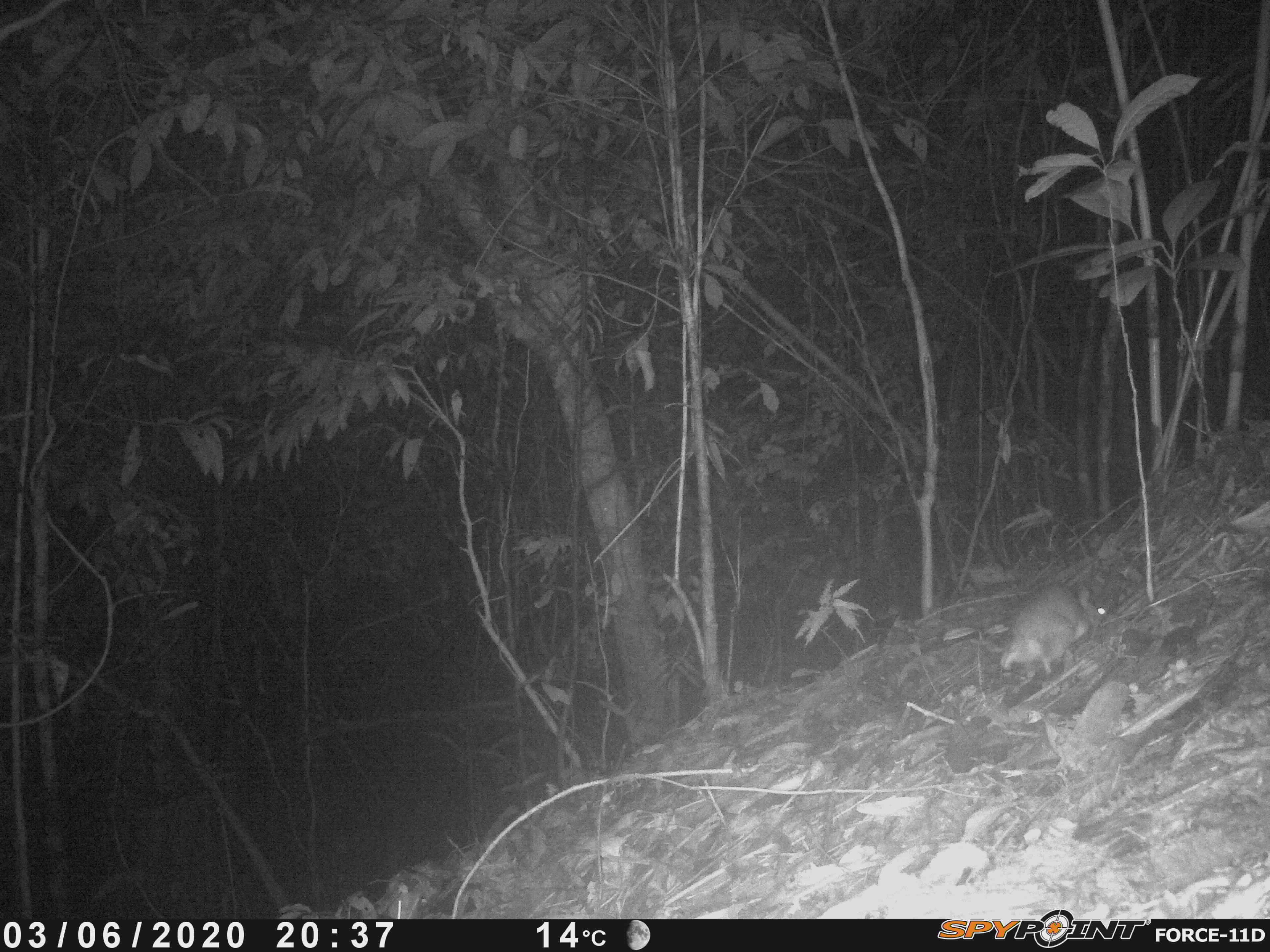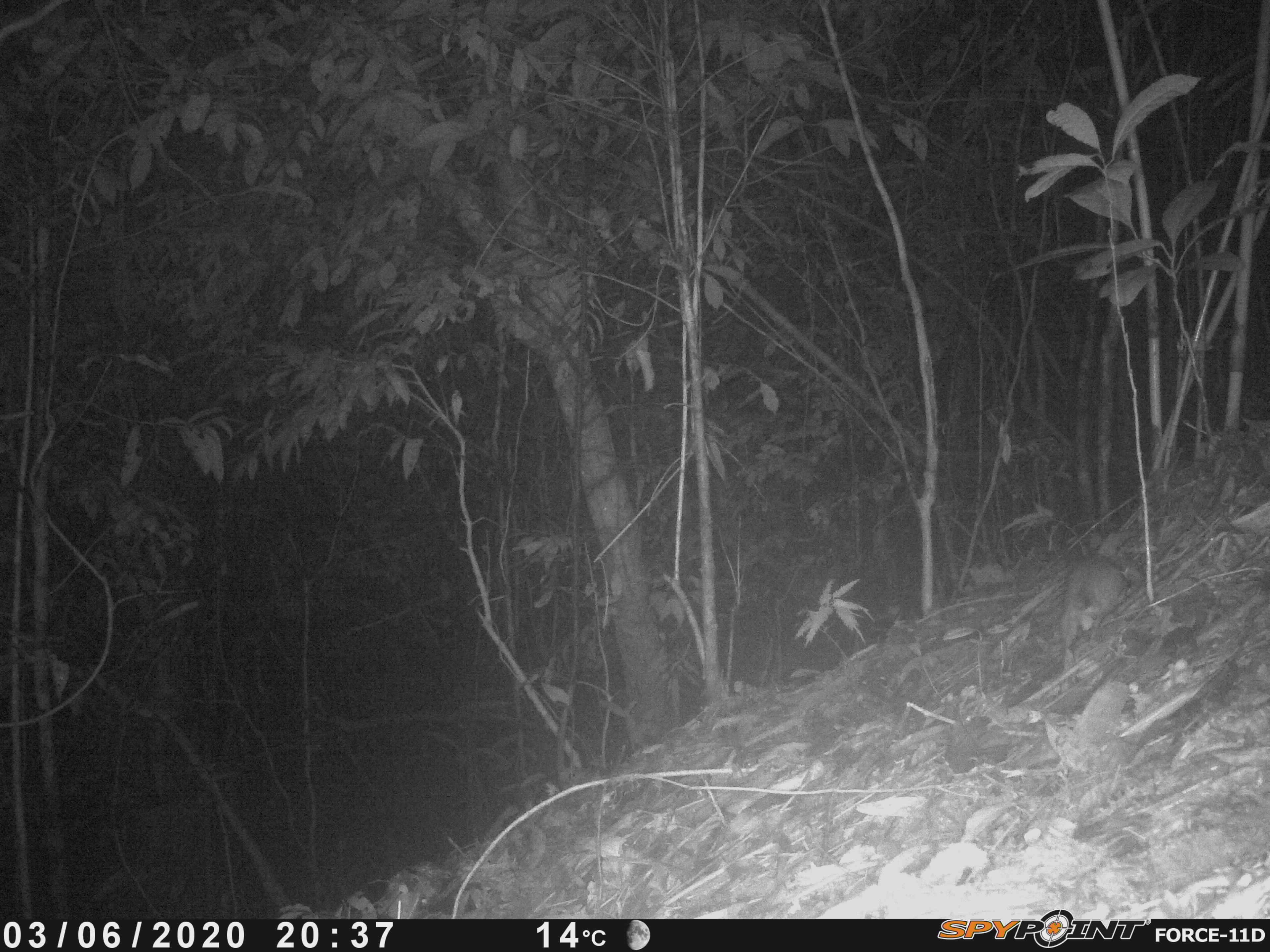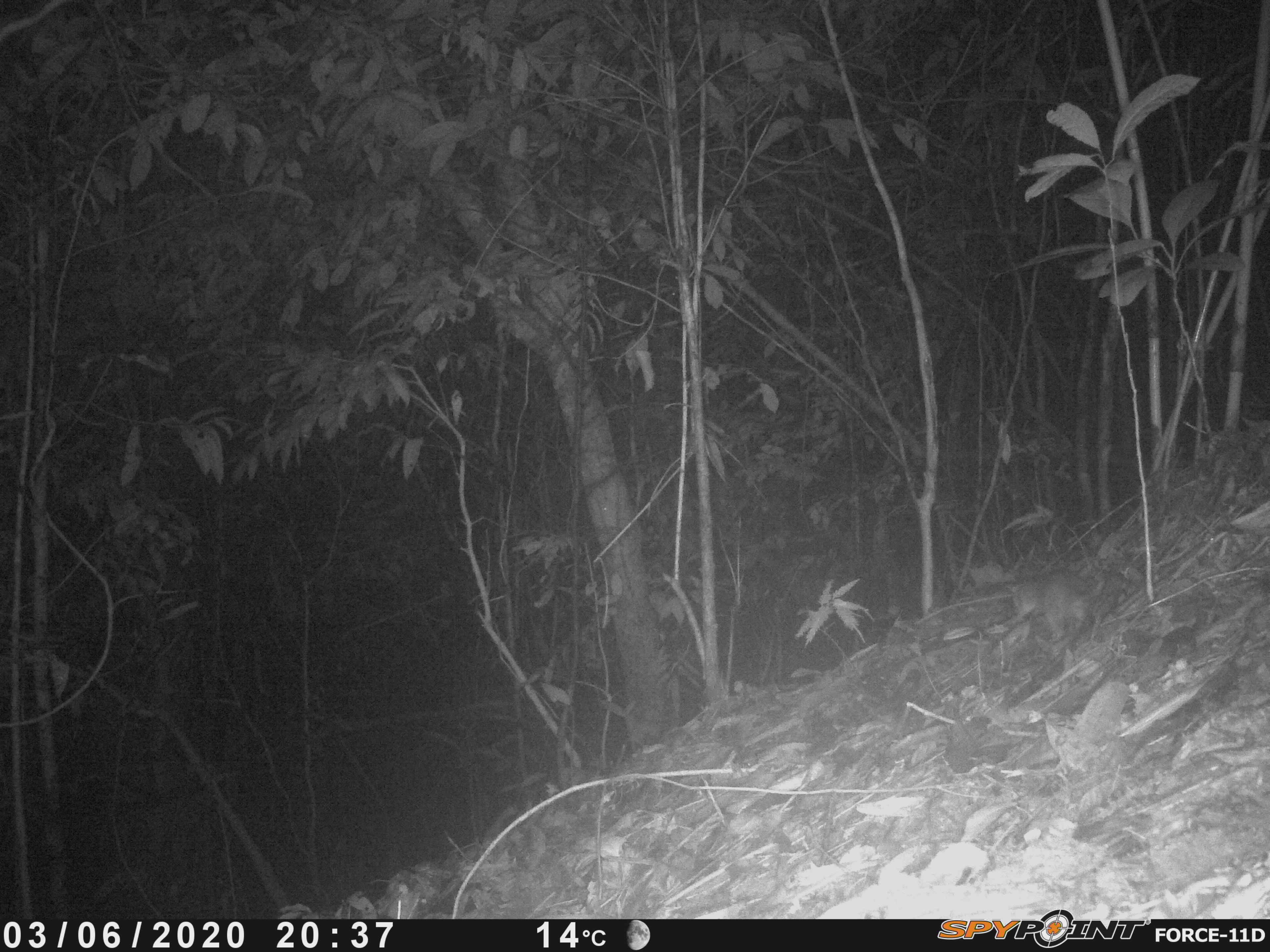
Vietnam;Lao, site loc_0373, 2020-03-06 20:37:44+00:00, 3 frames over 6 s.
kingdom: Animalia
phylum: Chordata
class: Mammalia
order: Rodentia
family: Muridae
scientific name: Muridae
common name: old-world mice and rats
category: unidentified murid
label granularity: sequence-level